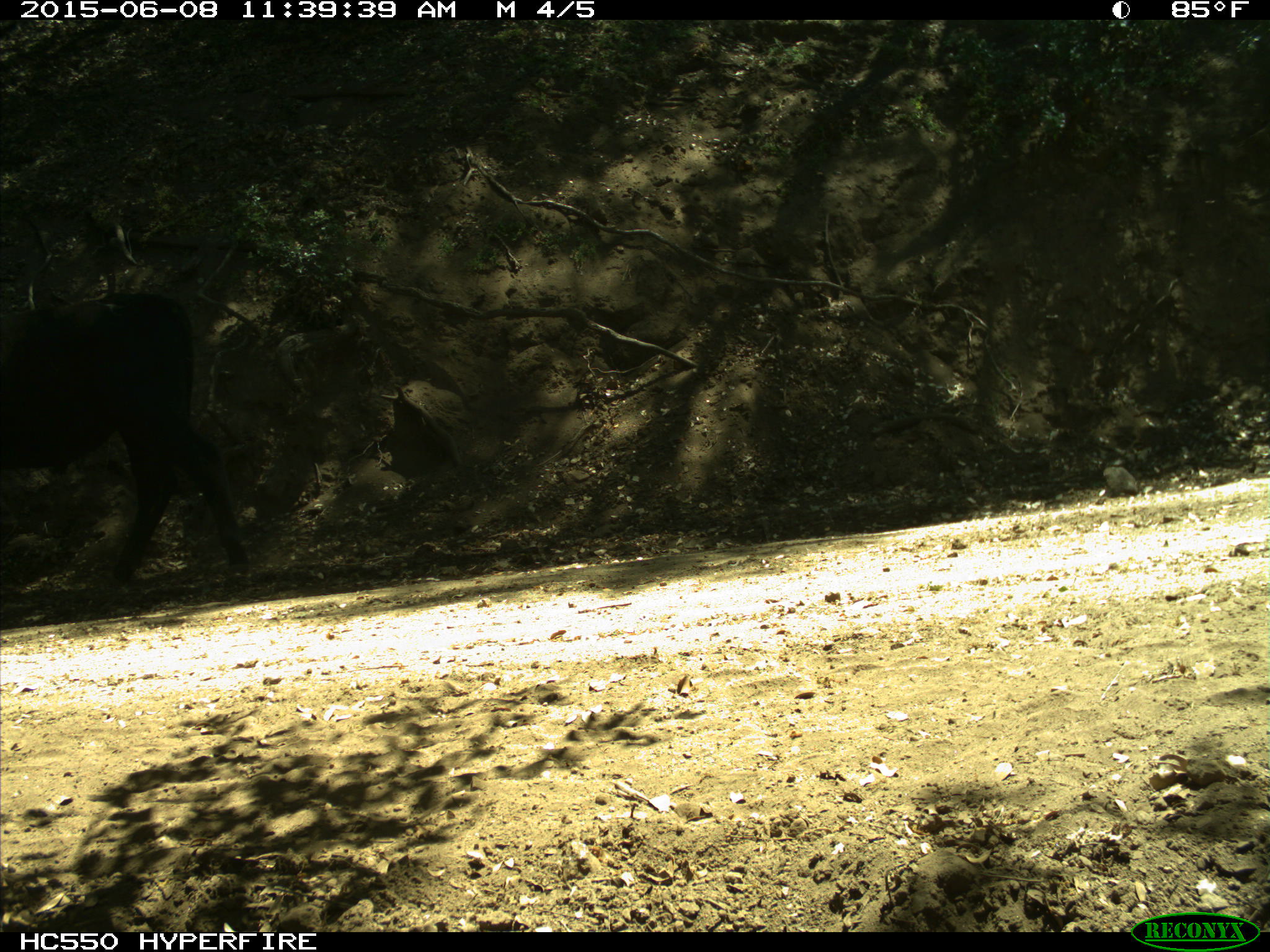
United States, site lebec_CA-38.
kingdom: Animalia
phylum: Chordata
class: Mammalia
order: Artiodactyla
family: Bovidae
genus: Bos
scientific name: Bos taurus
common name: domestic cow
Bos taurus (domestic cow).